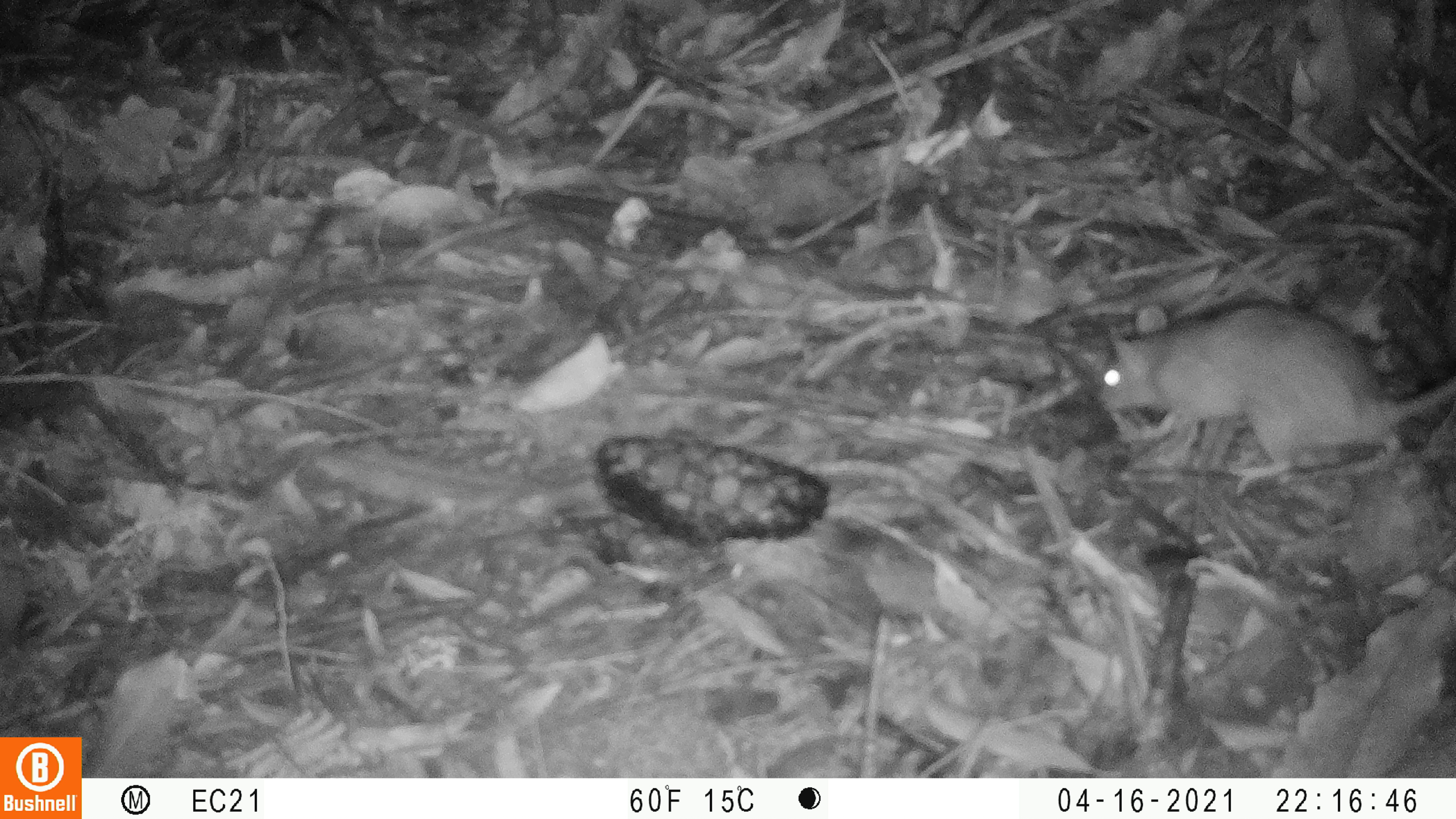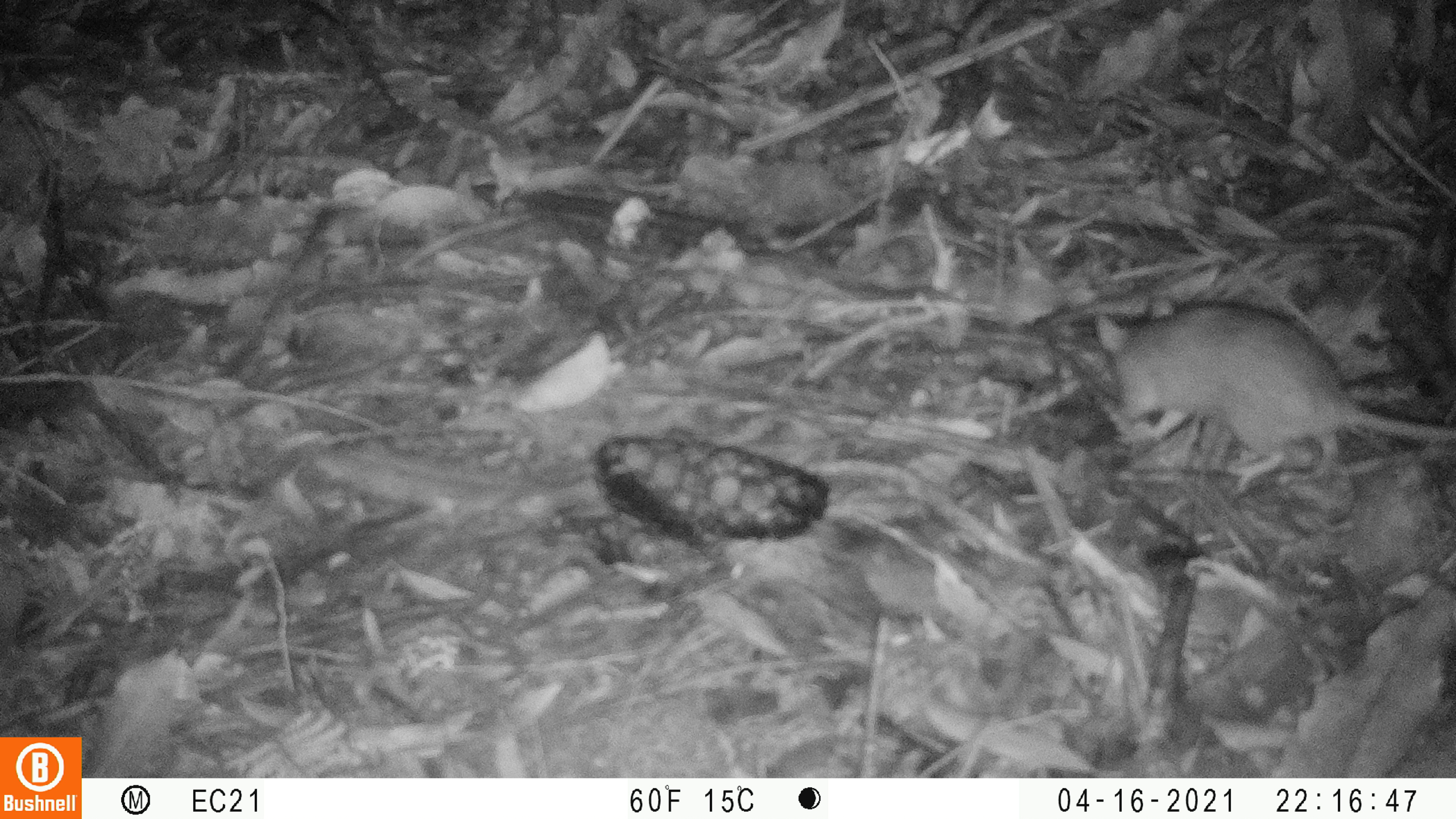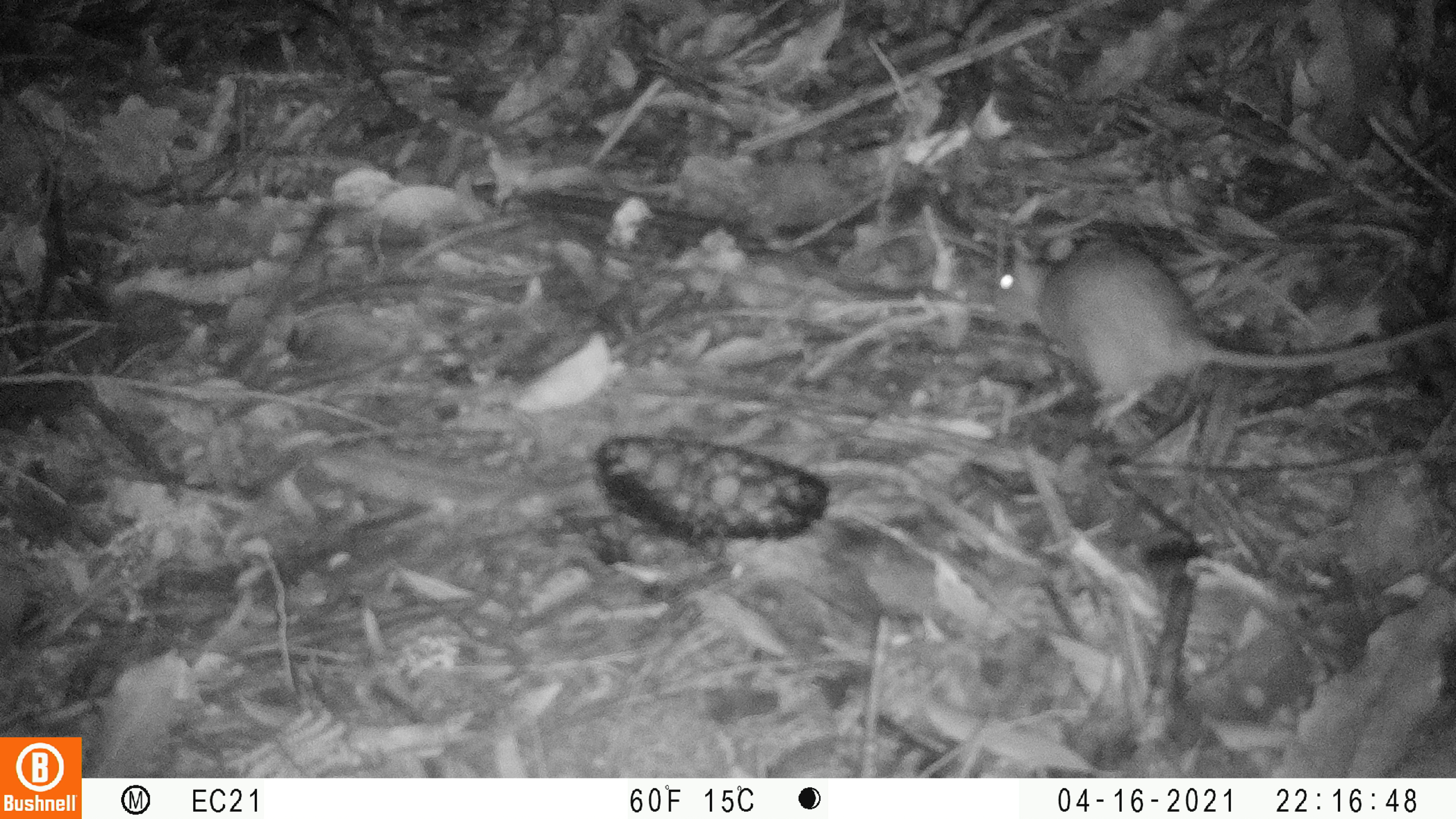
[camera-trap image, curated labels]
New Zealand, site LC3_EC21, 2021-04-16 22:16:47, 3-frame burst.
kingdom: Animalia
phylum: Chordata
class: Mammalia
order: Rodentia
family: Muridae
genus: Rattus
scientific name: Rattus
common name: rat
Rat (Rattus).